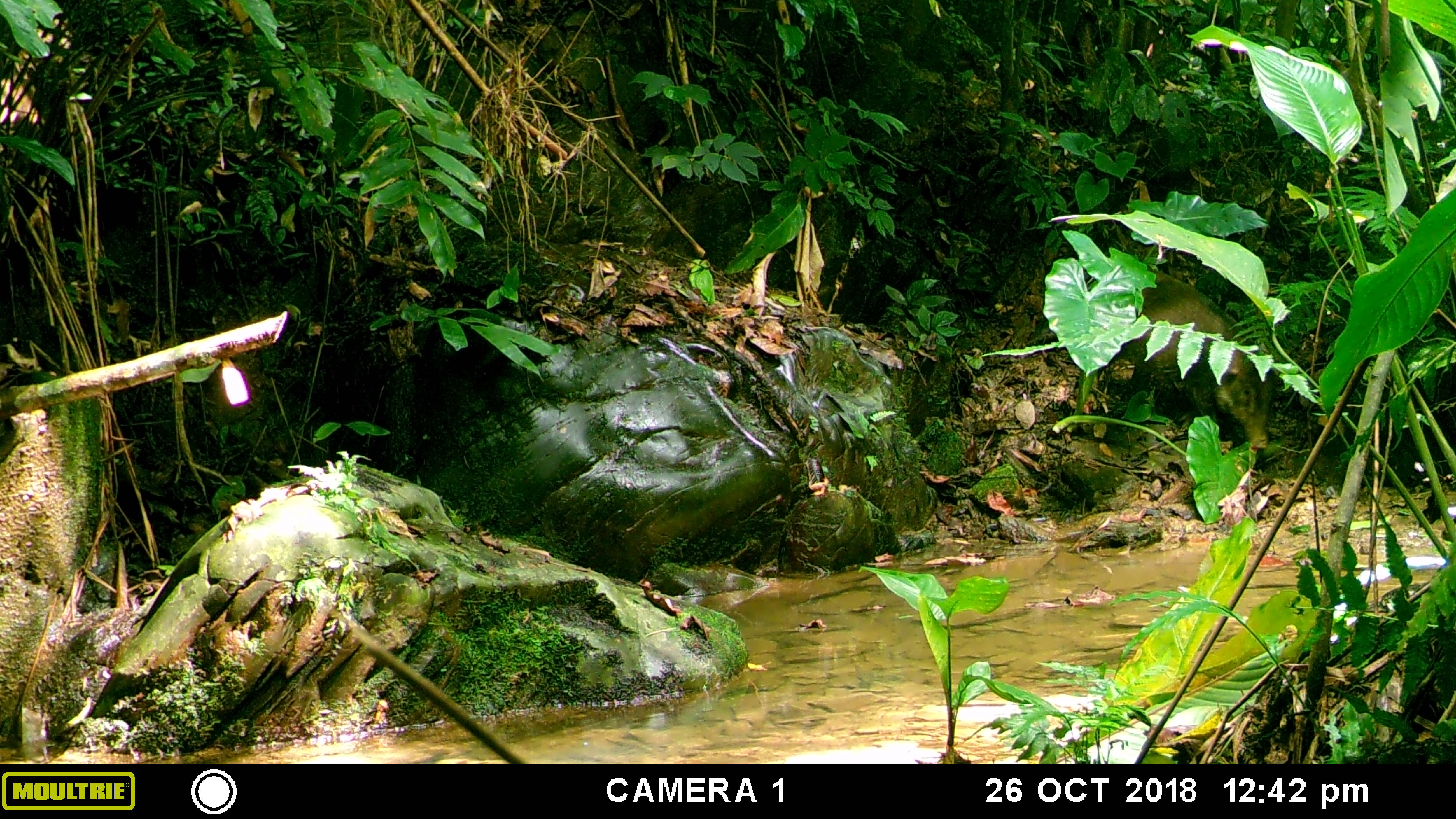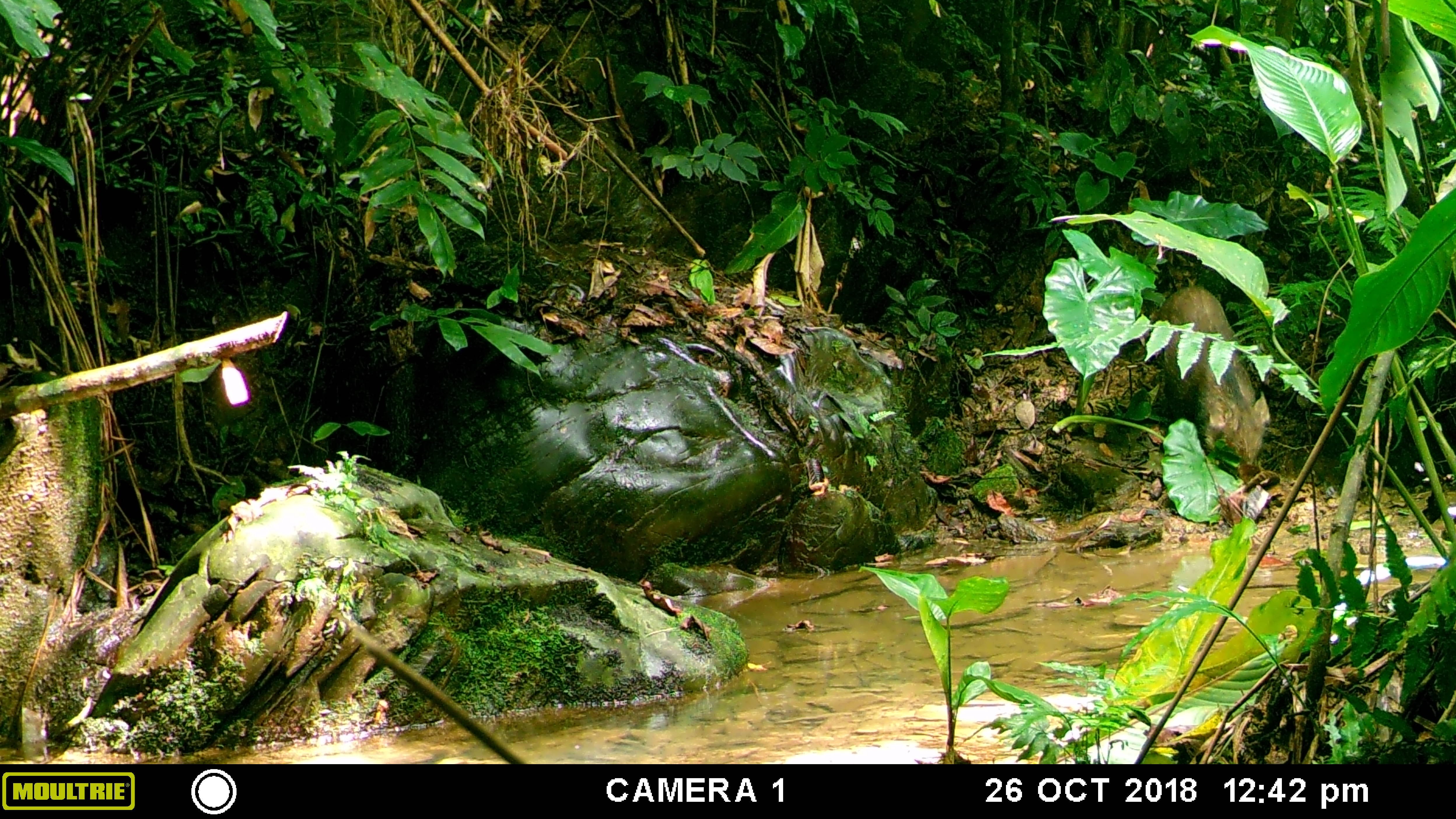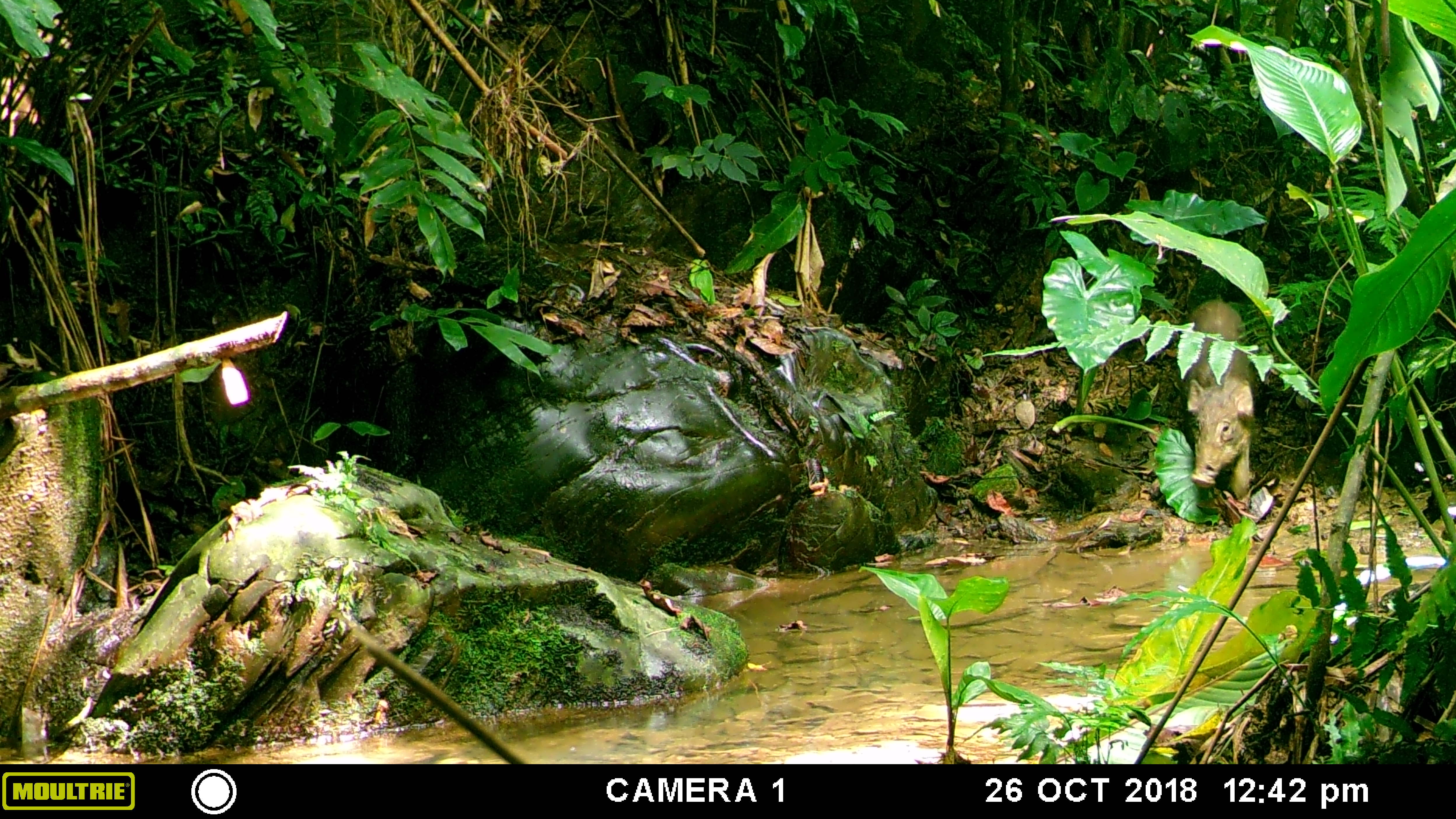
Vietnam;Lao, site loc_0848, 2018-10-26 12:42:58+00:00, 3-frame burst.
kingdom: Animalia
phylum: Chordata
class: Mammalia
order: Artiodactyla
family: Suidae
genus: Sus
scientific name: Sus scrofa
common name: eurasian wild pig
Eurasian wild pig (Sus scrofa). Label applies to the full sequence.